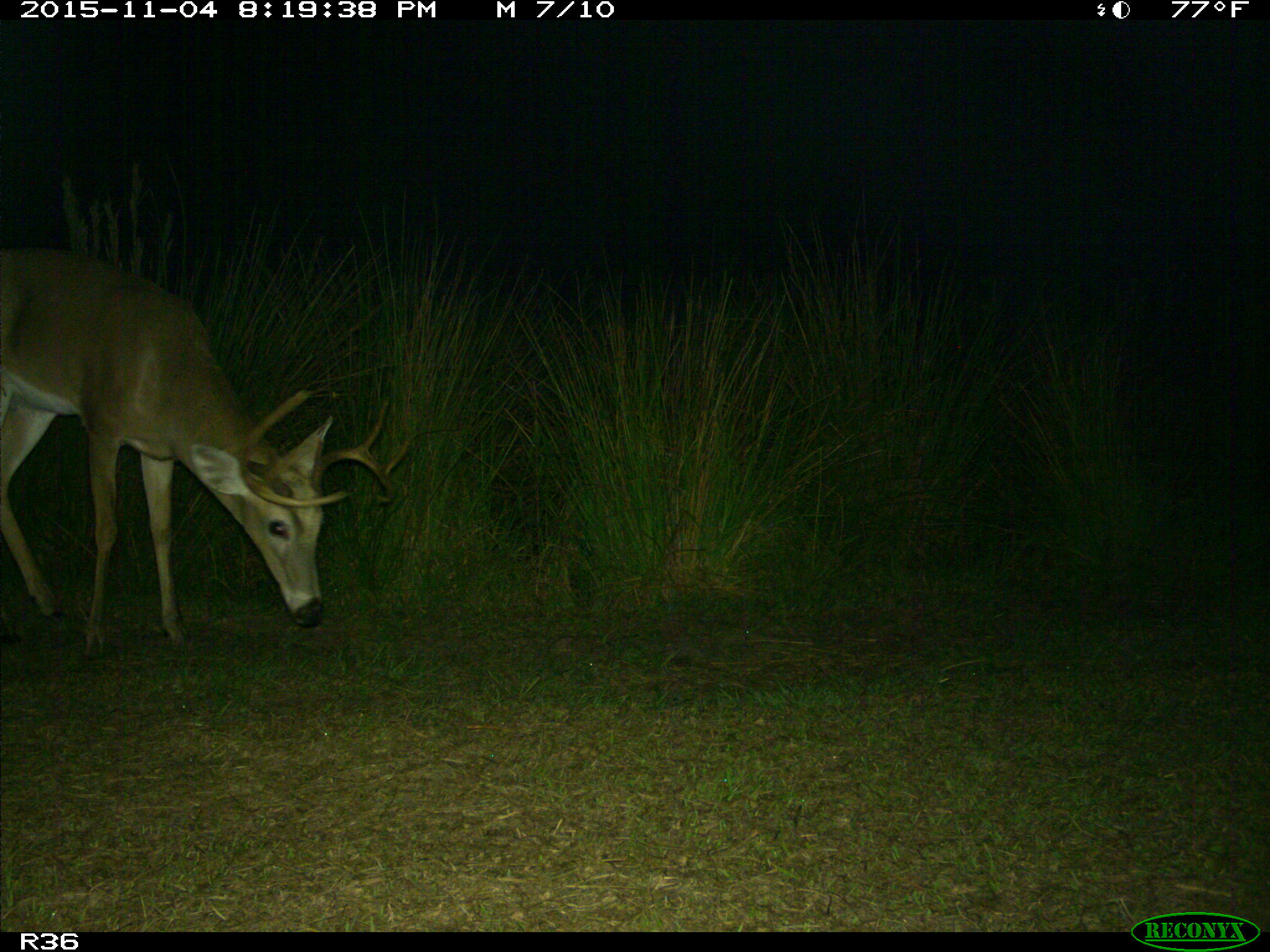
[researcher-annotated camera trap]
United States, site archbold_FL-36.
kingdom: Animalia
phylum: Chordata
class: Mammalia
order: Artiodactyla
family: Cervidae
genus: Odocoileus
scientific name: Odocoileus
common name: deer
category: unidentified deer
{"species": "unidentified deer (deer) (Odocoileus)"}